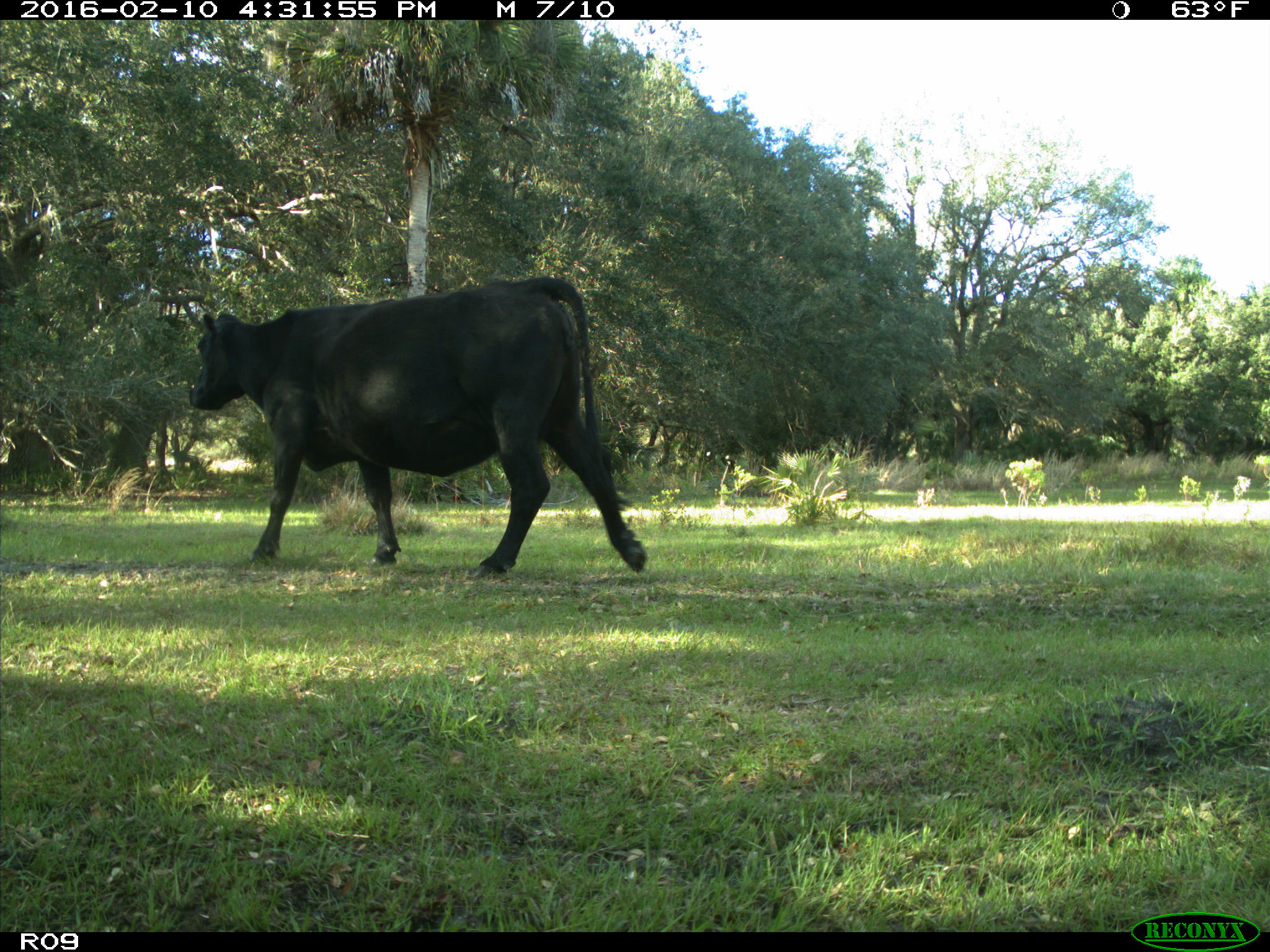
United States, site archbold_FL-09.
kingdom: Animalia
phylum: Chordata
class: Mammalia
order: Artiodactyla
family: Bovidae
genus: Bos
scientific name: Bos taurus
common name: domestic cow